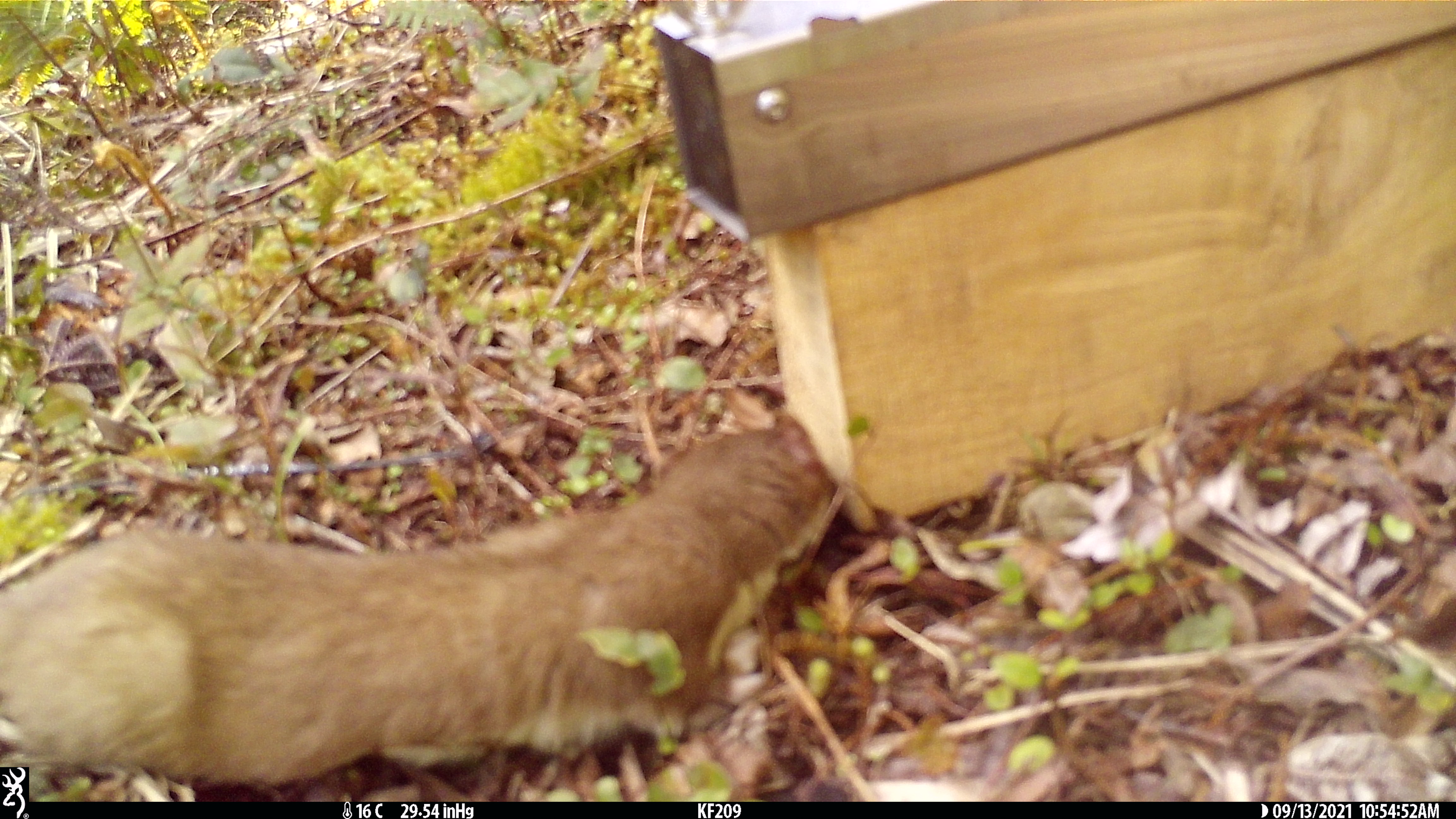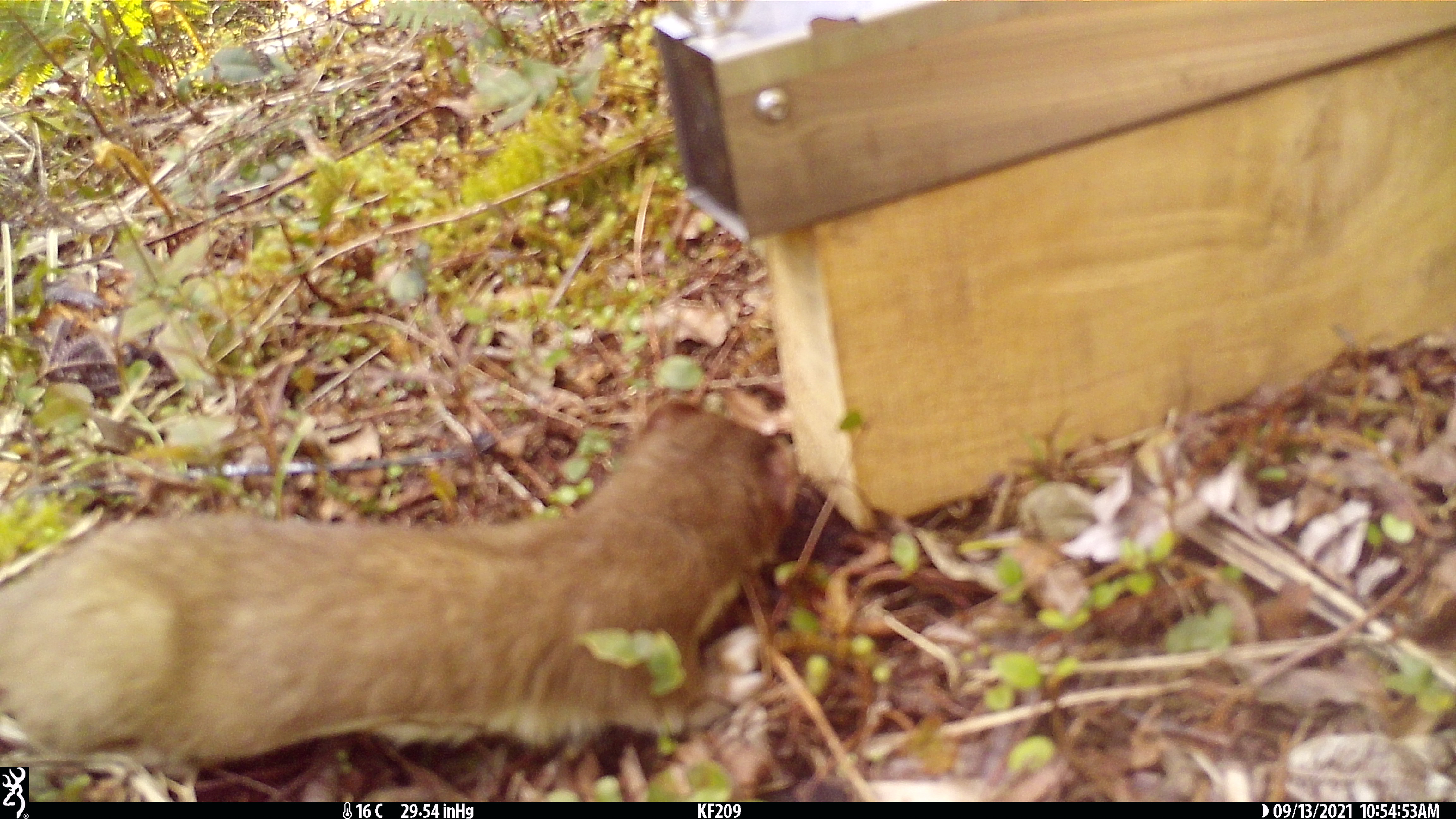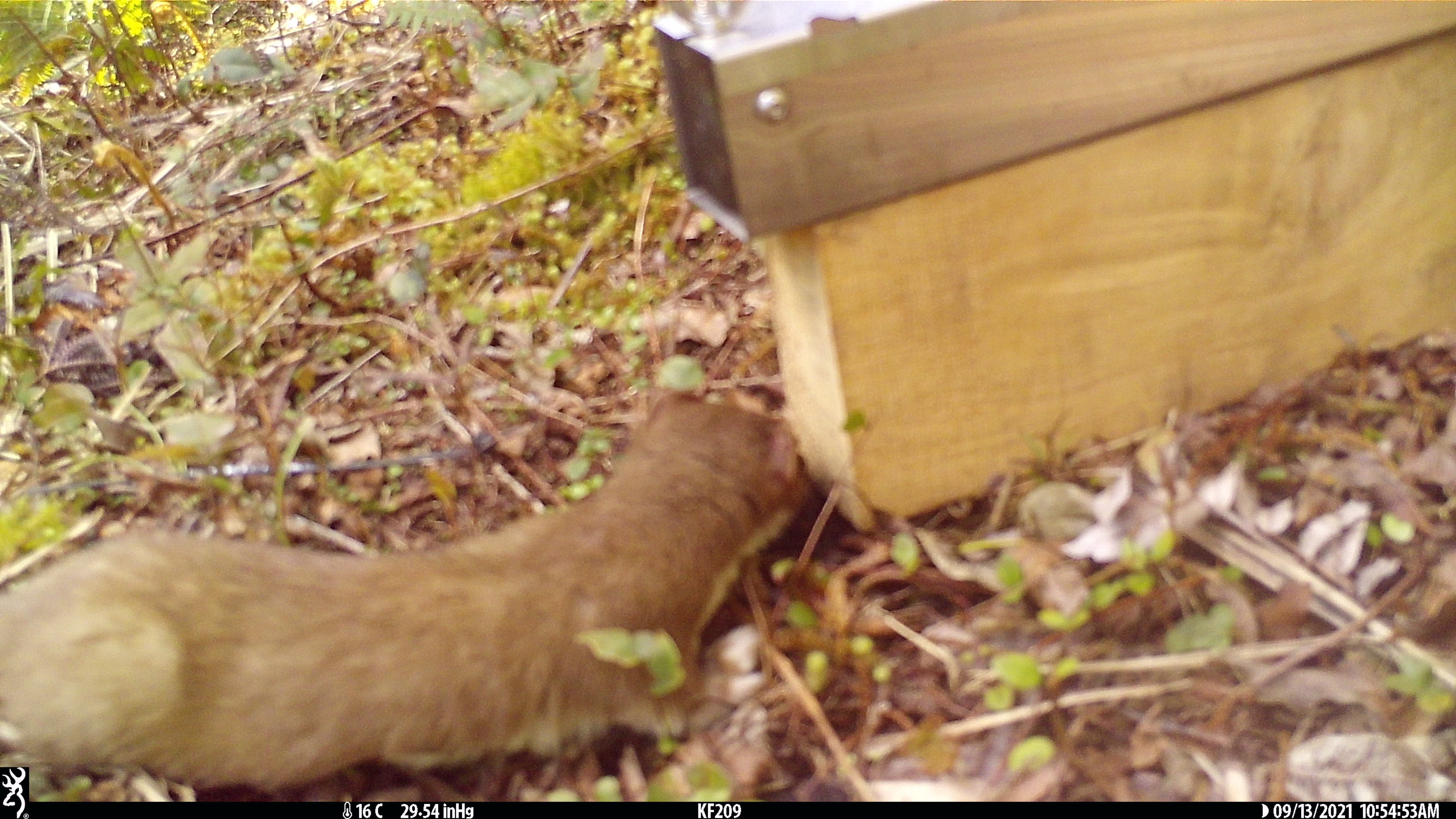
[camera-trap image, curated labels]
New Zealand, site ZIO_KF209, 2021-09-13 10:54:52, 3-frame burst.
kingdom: Animalia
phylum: Chordata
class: Mammalia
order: Carnivora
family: Mustelidae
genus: Mustela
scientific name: Mustela erminea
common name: stoat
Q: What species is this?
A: Stoat (Mustela erminea).